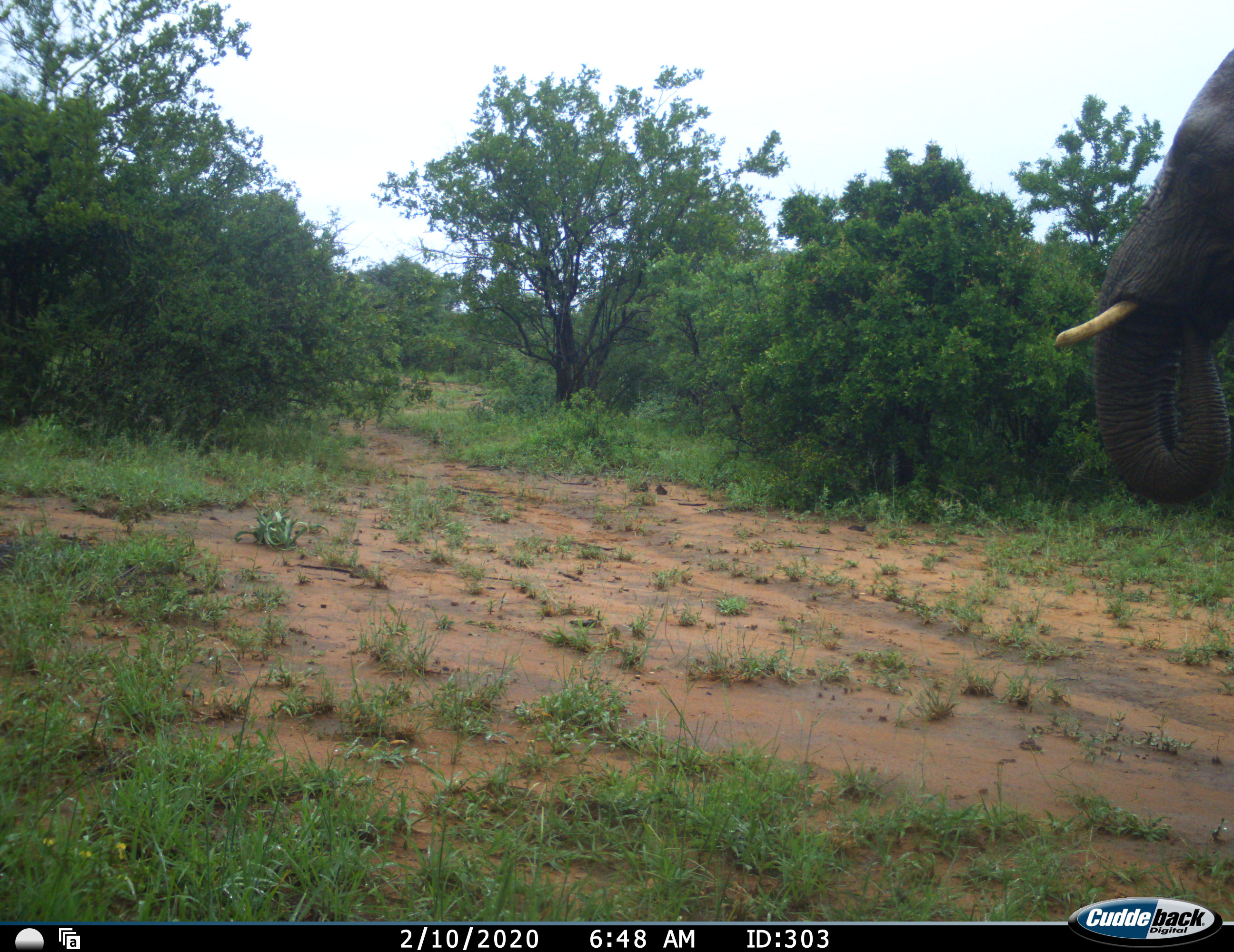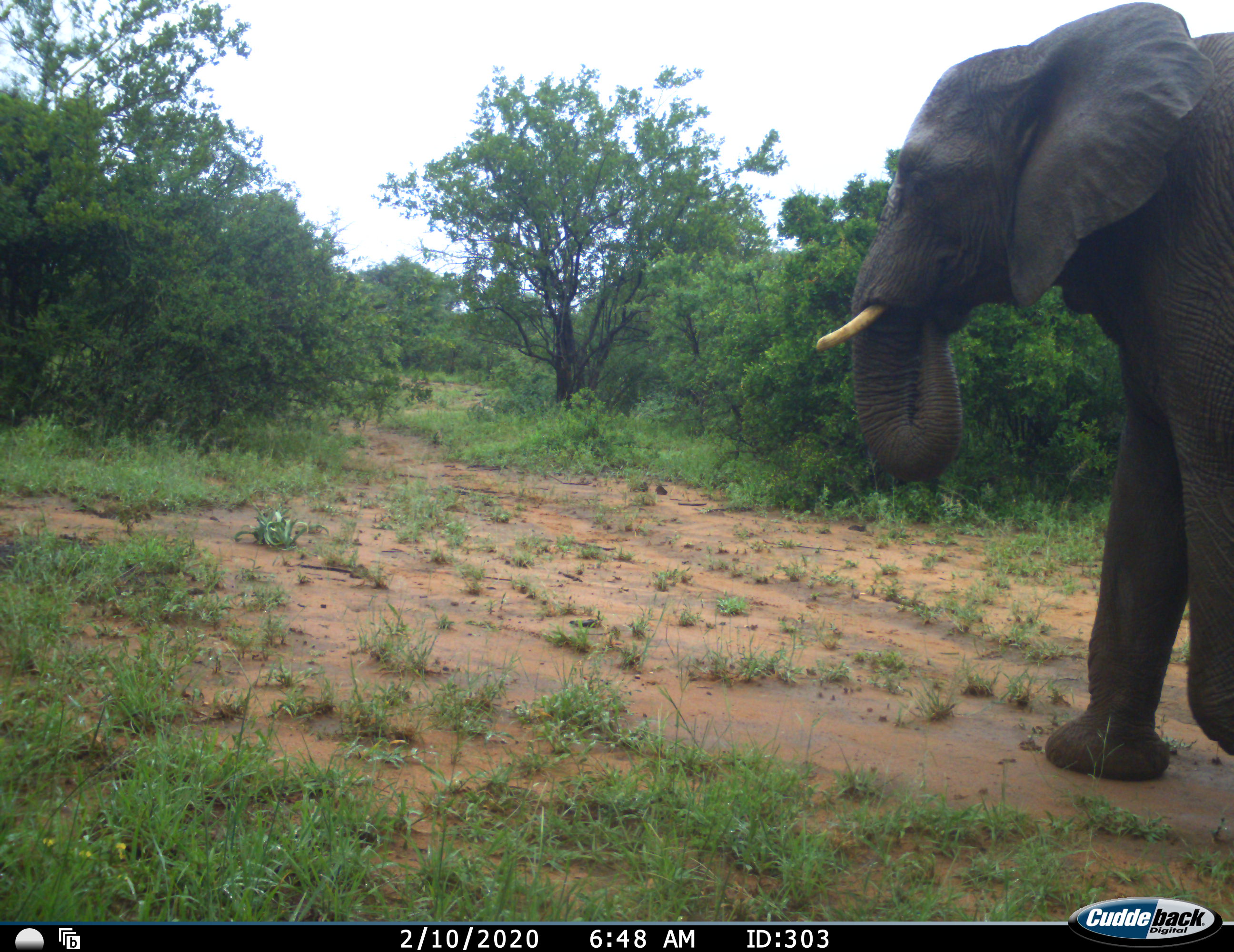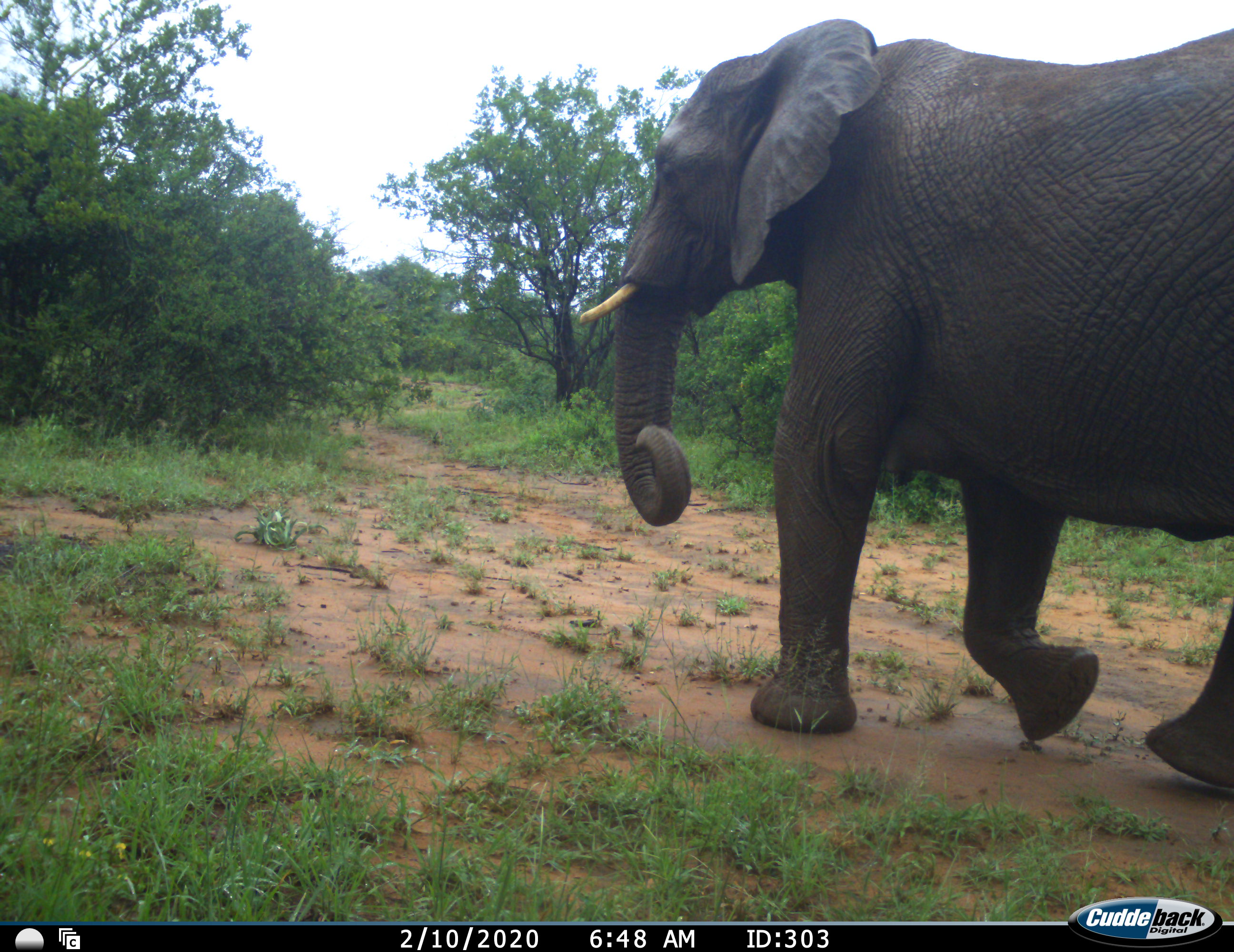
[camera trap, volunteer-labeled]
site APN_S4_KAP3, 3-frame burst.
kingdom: Animalia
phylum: Chordata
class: Mammalia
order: Proboscidea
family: Elephantidae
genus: Loxodonta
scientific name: Loxodonta africana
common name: african bush elephant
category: elephant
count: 1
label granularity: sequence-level